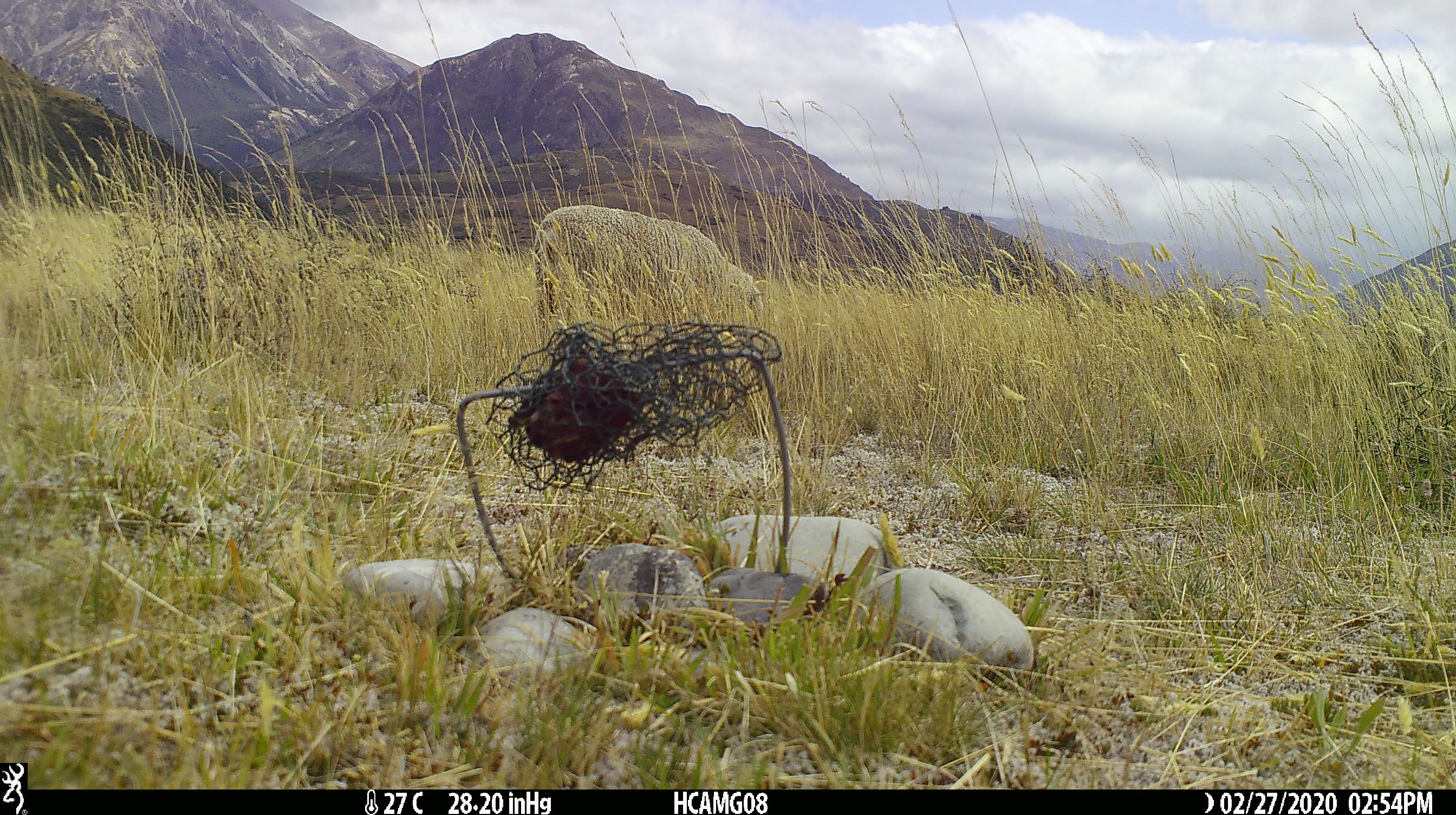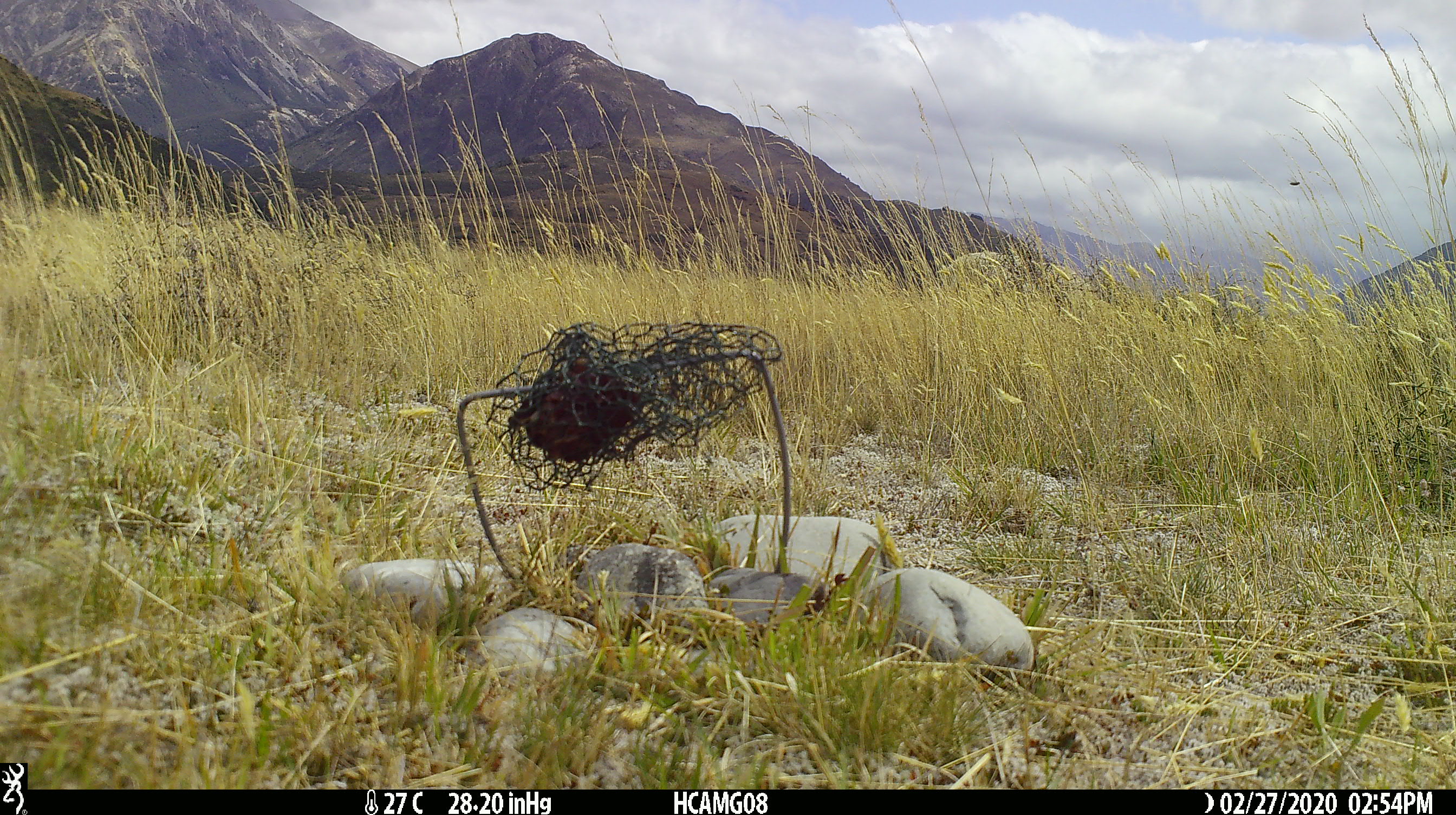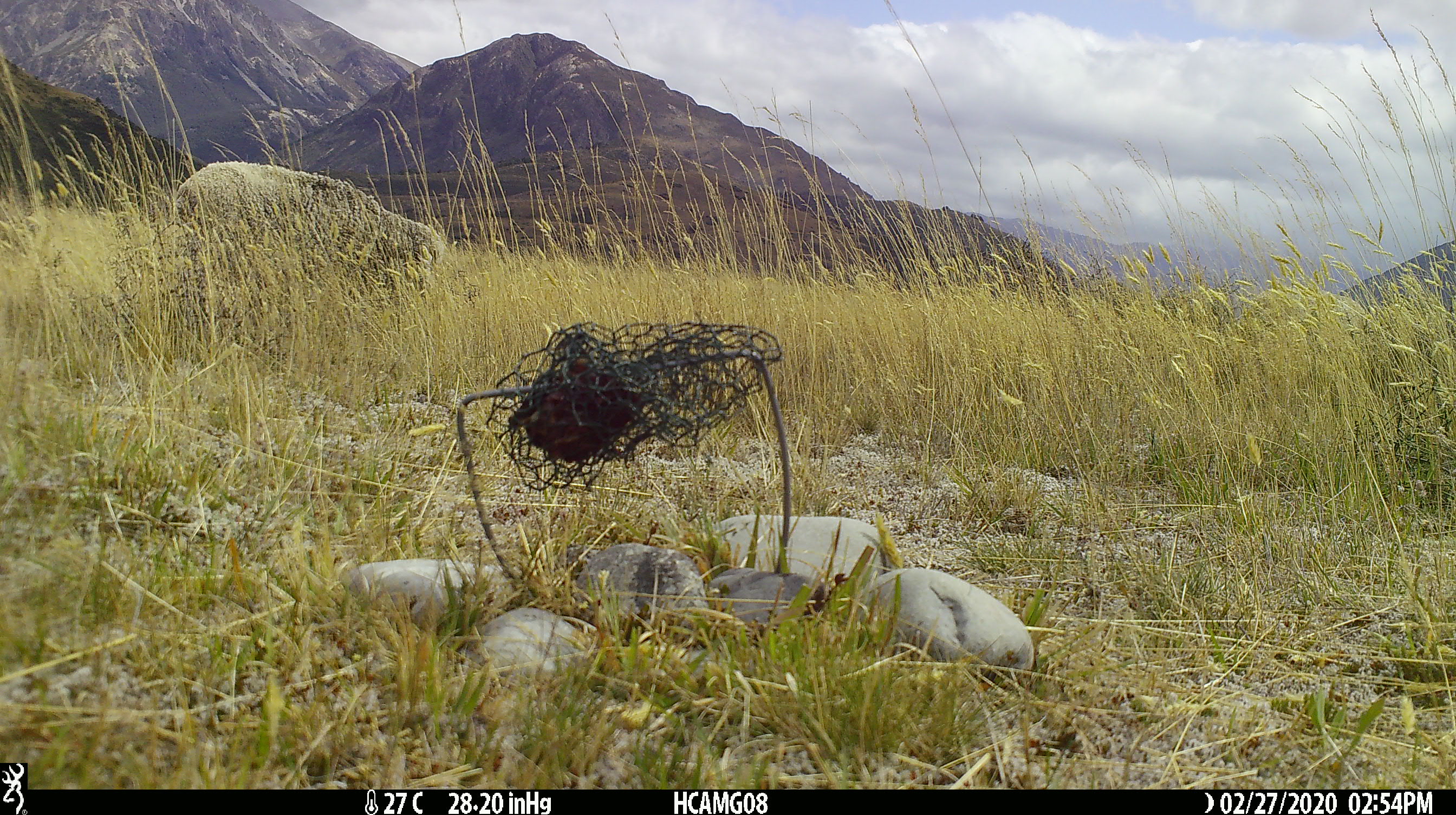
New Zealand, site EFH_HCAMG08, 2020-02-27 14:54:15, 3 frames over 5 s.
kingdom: Animalia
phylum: Chordata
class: Mammalia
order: Artiodactyla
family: Bovidae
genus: Ovis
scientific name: Ovis aries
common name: domestic sheep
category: sheep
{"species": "sheep (domestic sheep) (Ovis aries)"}